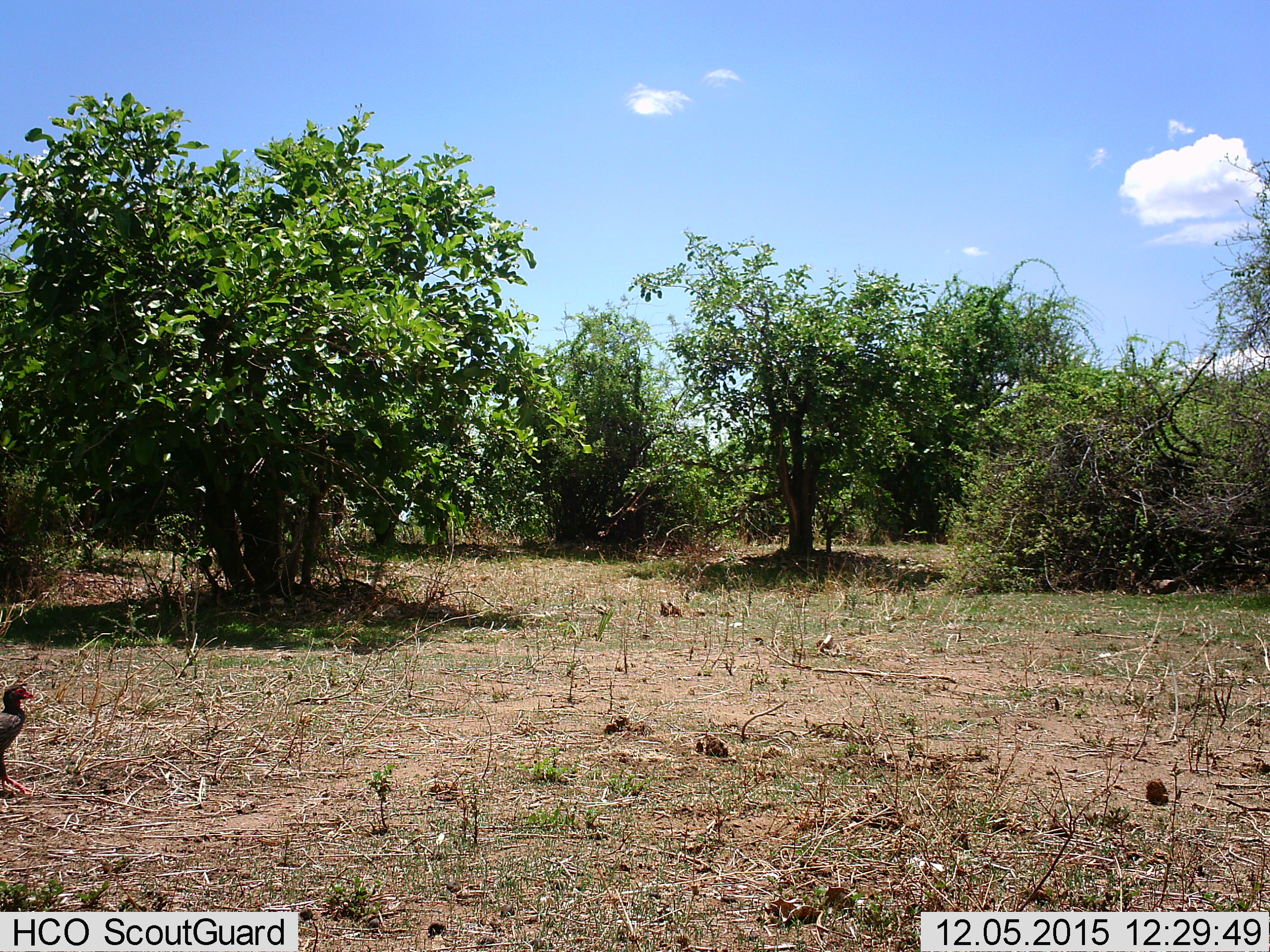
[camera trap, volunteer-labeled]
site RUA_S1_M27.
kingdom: Animalia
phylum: Chordata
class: Aves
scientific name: Aves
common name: bird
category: birdother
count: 1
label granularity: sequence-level